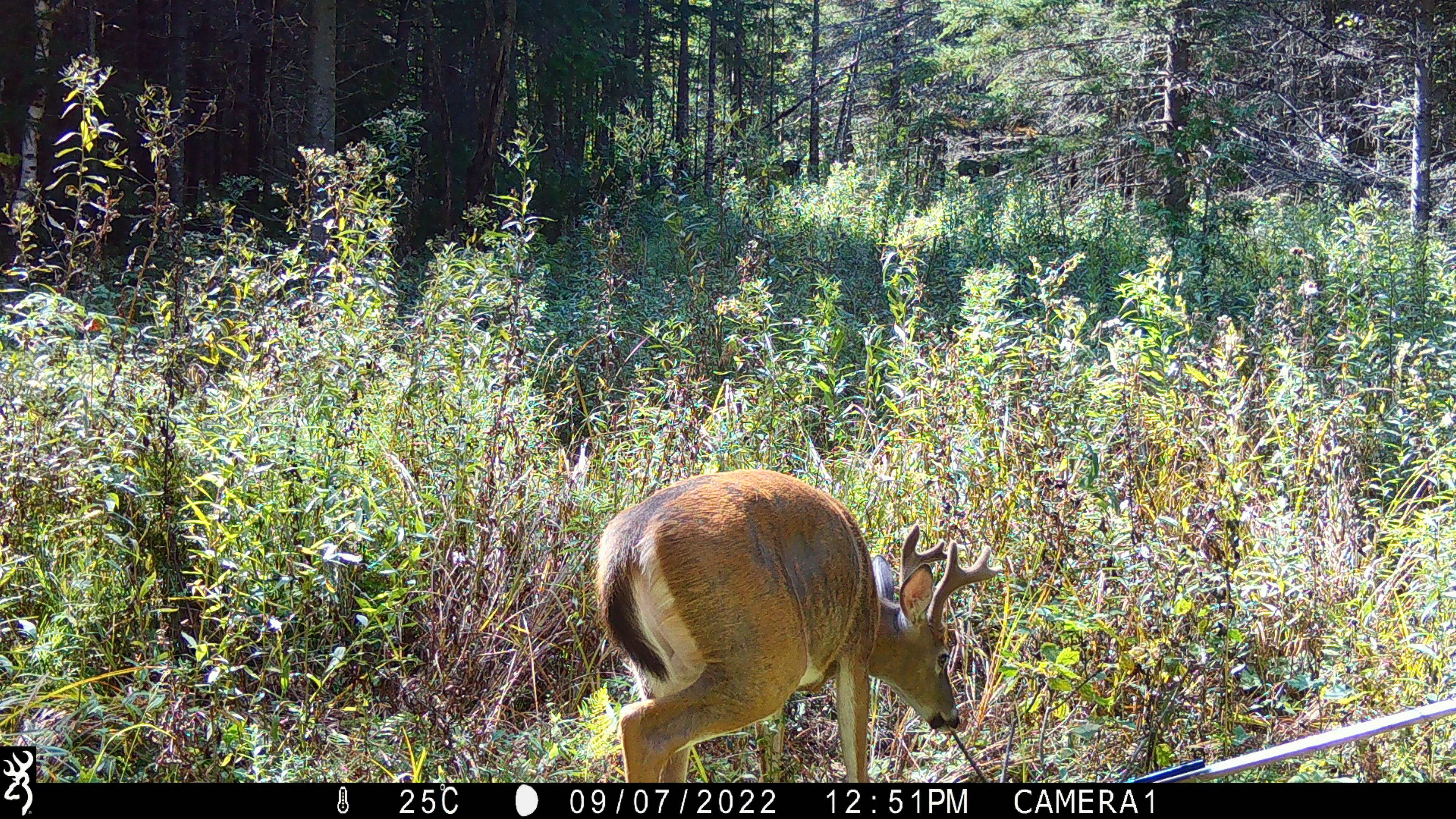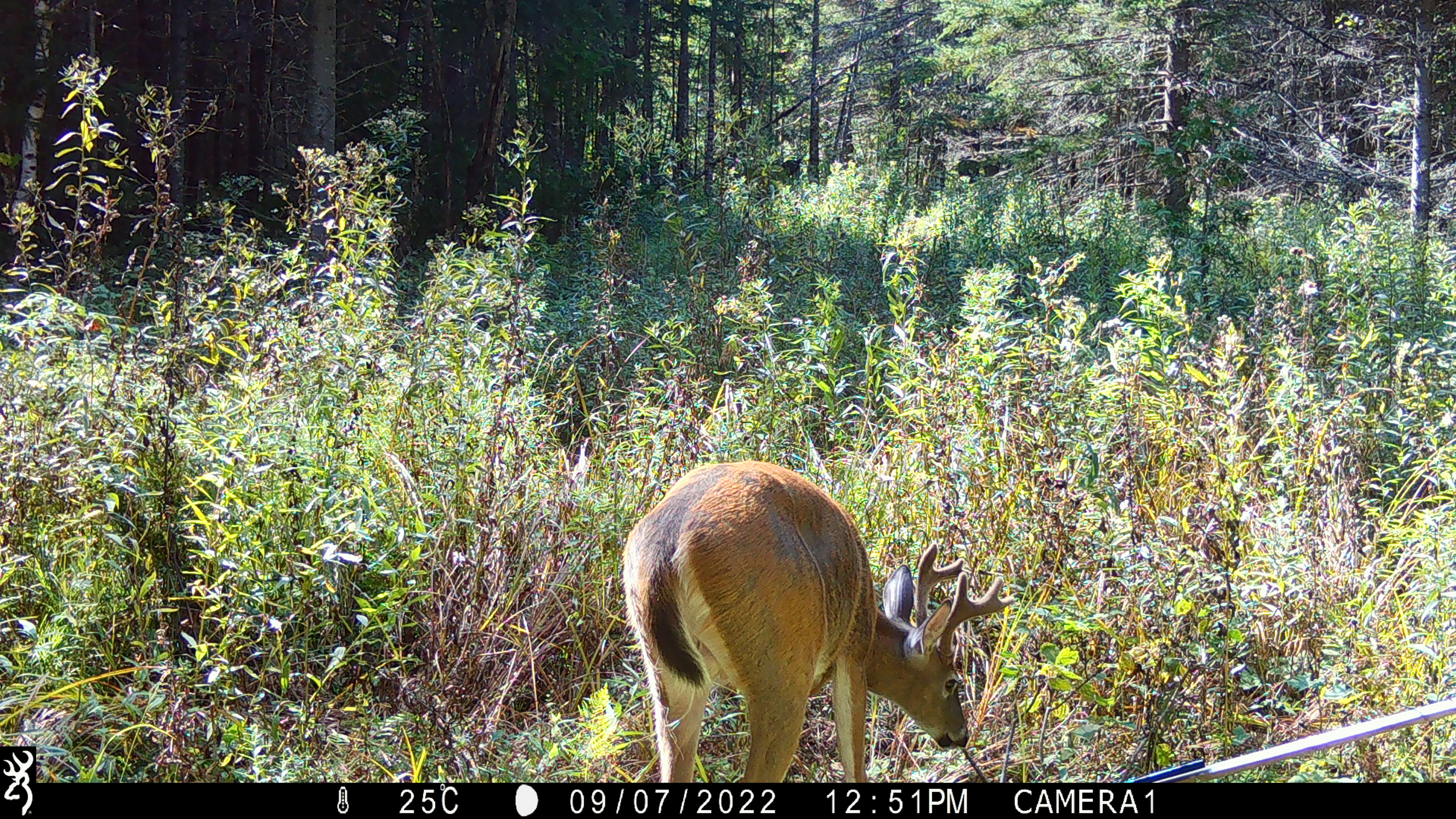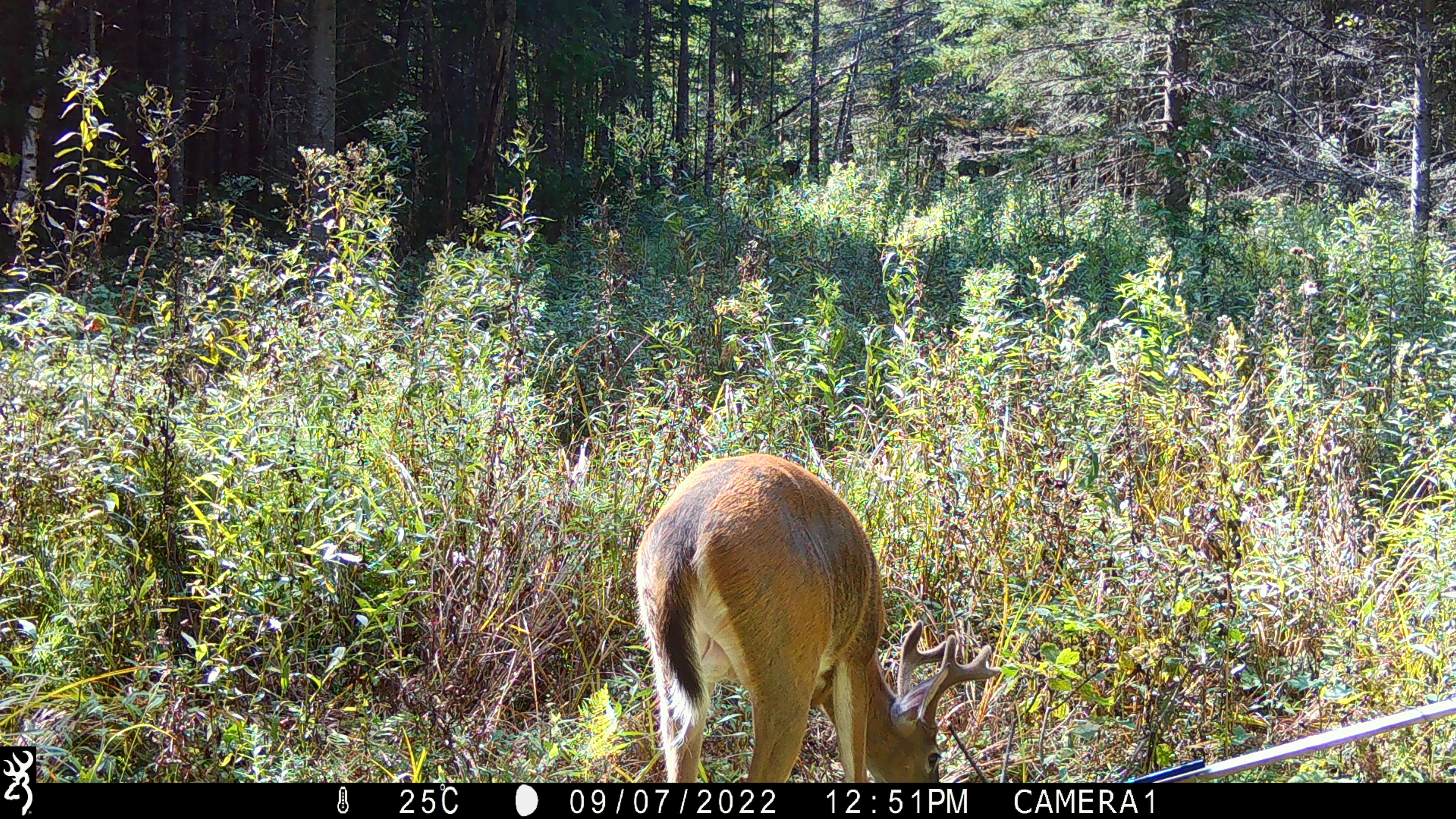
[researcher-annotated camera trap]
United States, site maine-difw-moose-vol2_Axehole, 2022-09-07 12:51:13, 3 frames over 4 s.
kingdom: Animalia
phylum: Chordata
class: Mammalia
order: Artiodactyla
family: Cervidae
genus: Odocoileus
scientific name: Odocoileus virginianus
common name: white-tailed deer